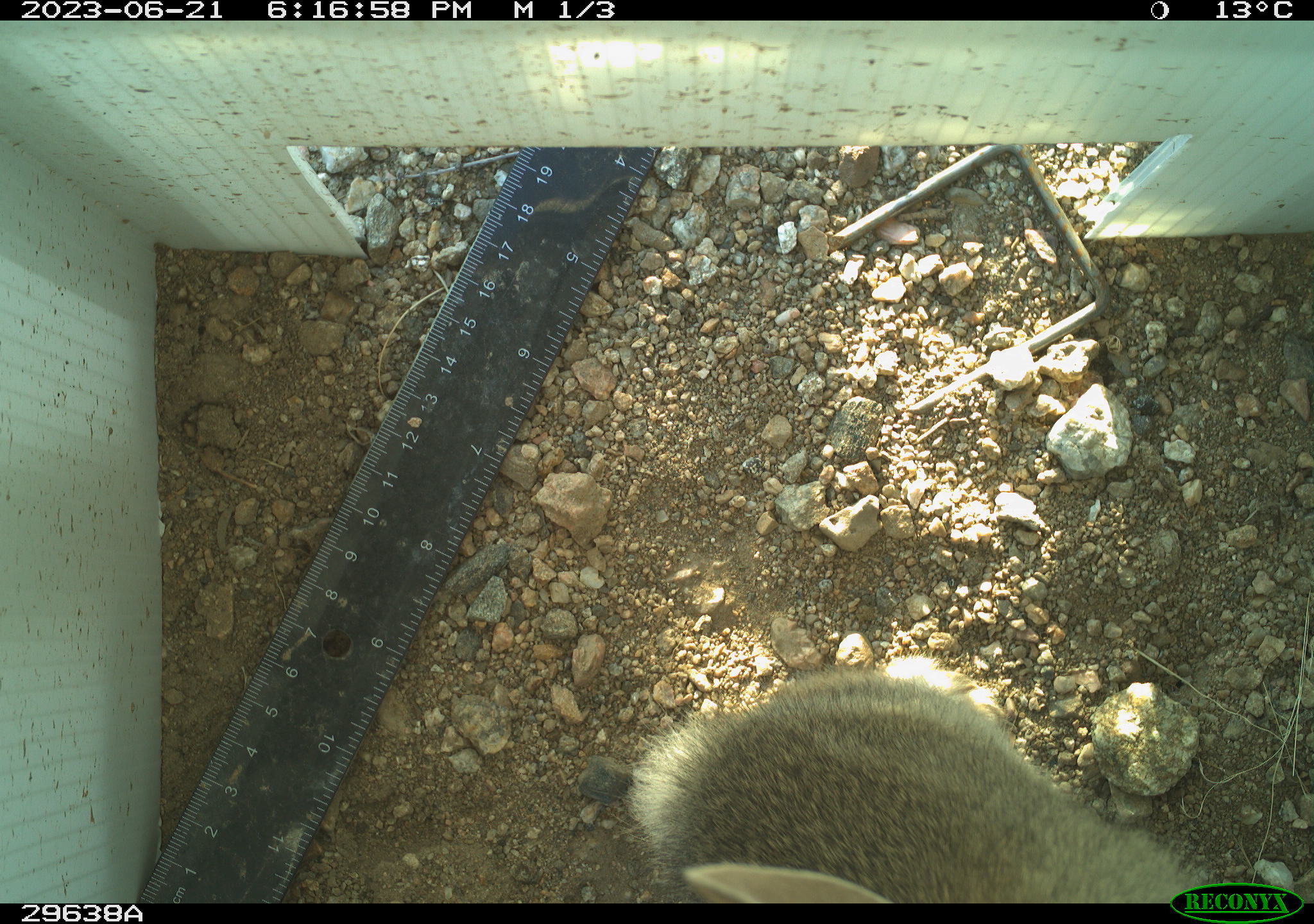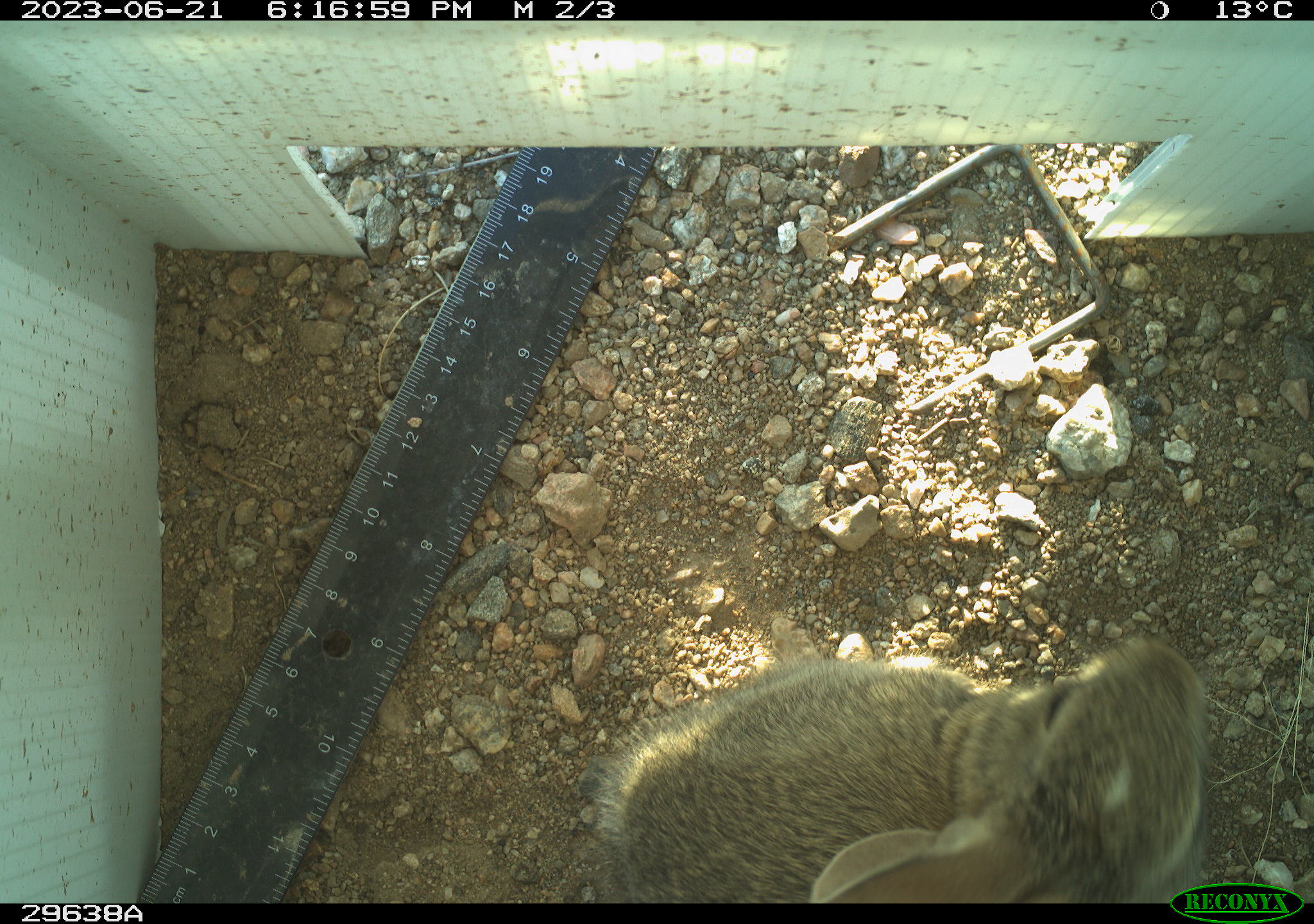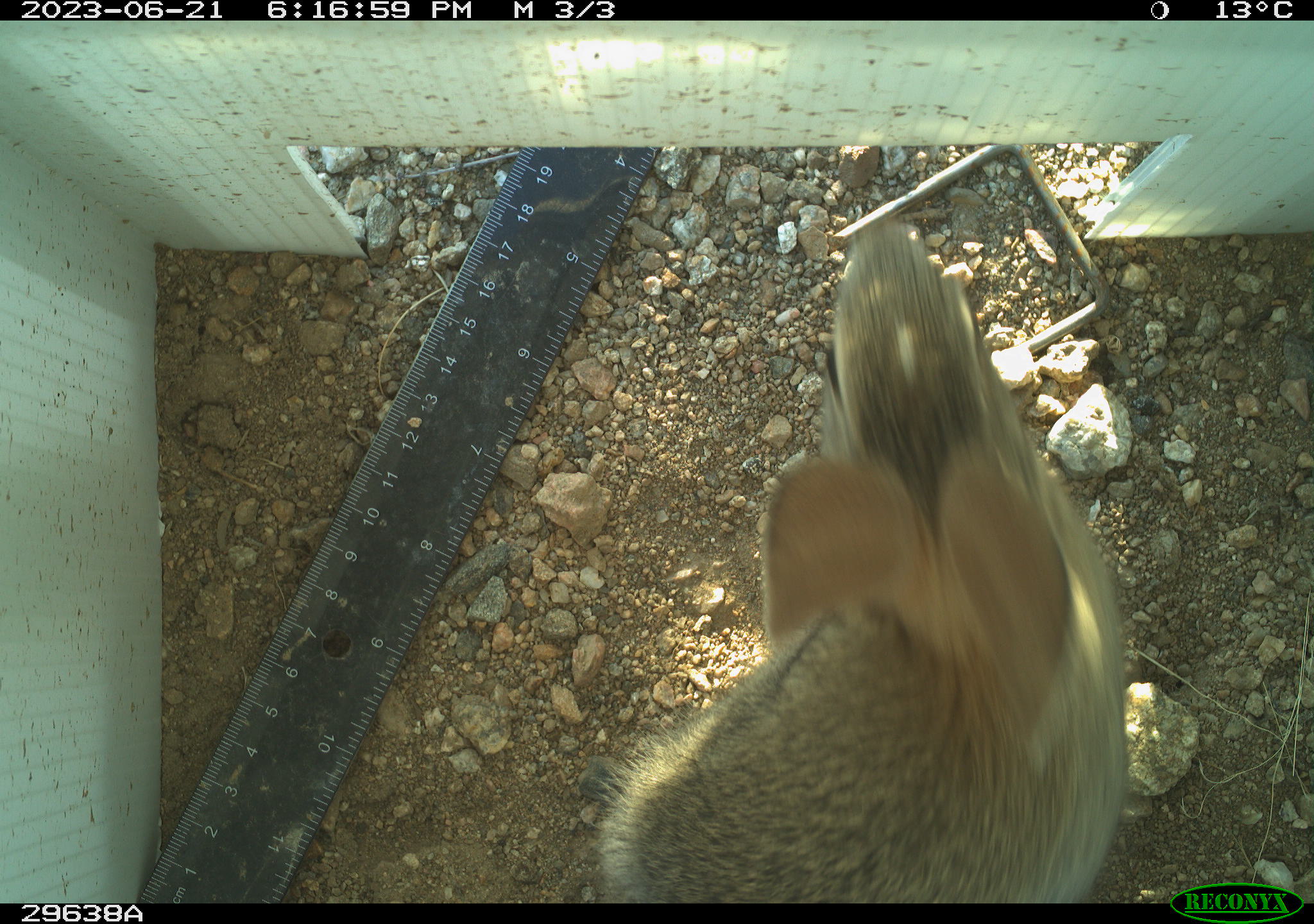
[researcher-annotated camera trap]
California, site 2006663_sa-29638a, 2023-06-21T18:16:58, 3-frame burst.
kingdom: Animalia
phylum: Chordata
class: Mammalia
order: Lagomorpha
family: Leporidae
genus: Sylvilagus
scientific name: Sylvilagus audubonii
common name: desert cottontail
Desert cottontail (Sylvilagus audubonii).